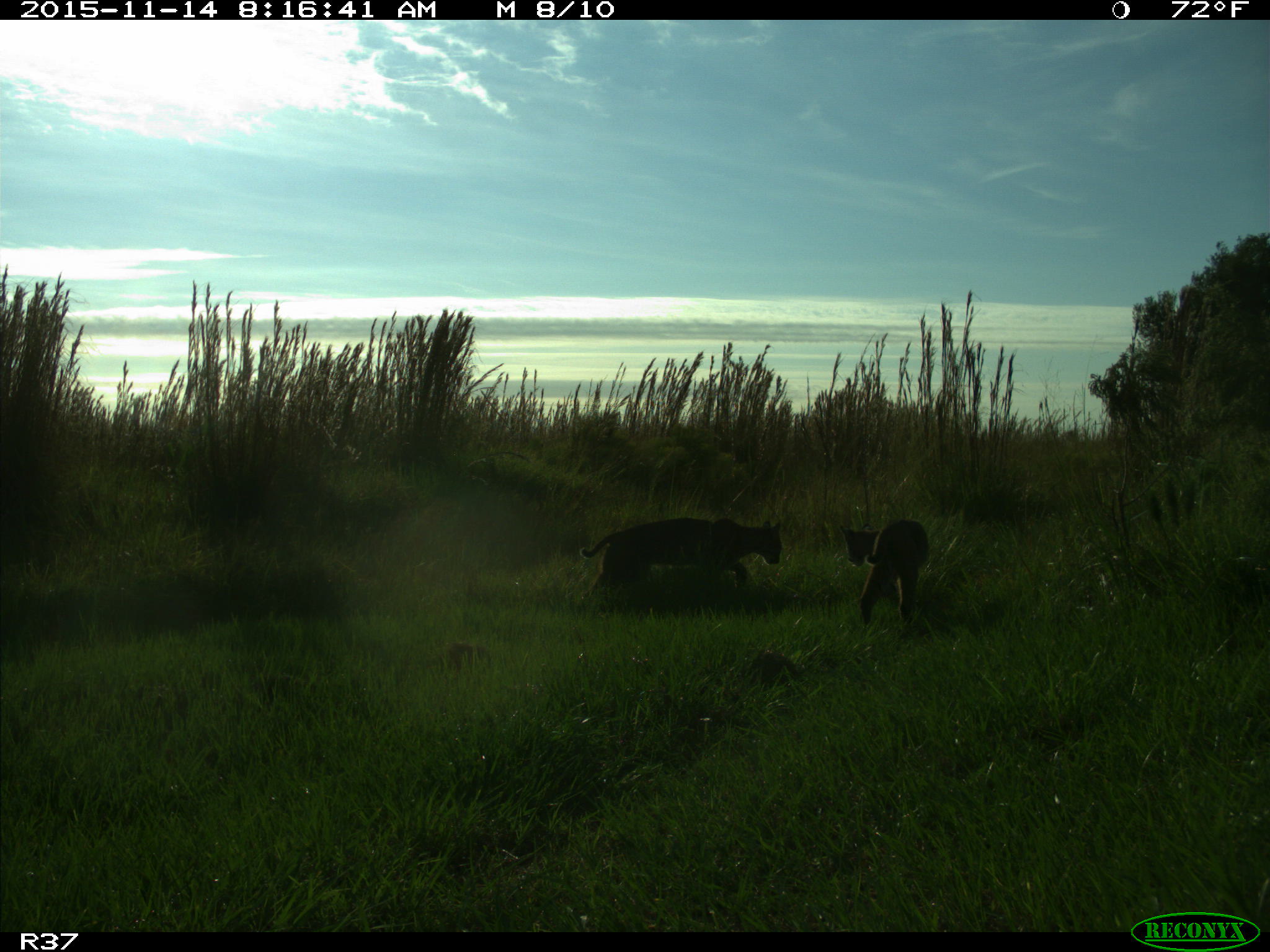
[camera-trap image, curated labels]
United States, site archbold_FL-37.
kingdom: Animalia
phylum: Chordata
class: Mammalia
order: Carnivora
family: Felidae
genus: Lynx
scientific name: Lynx rufus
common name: bobcat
Lynx rufus (bobcat).